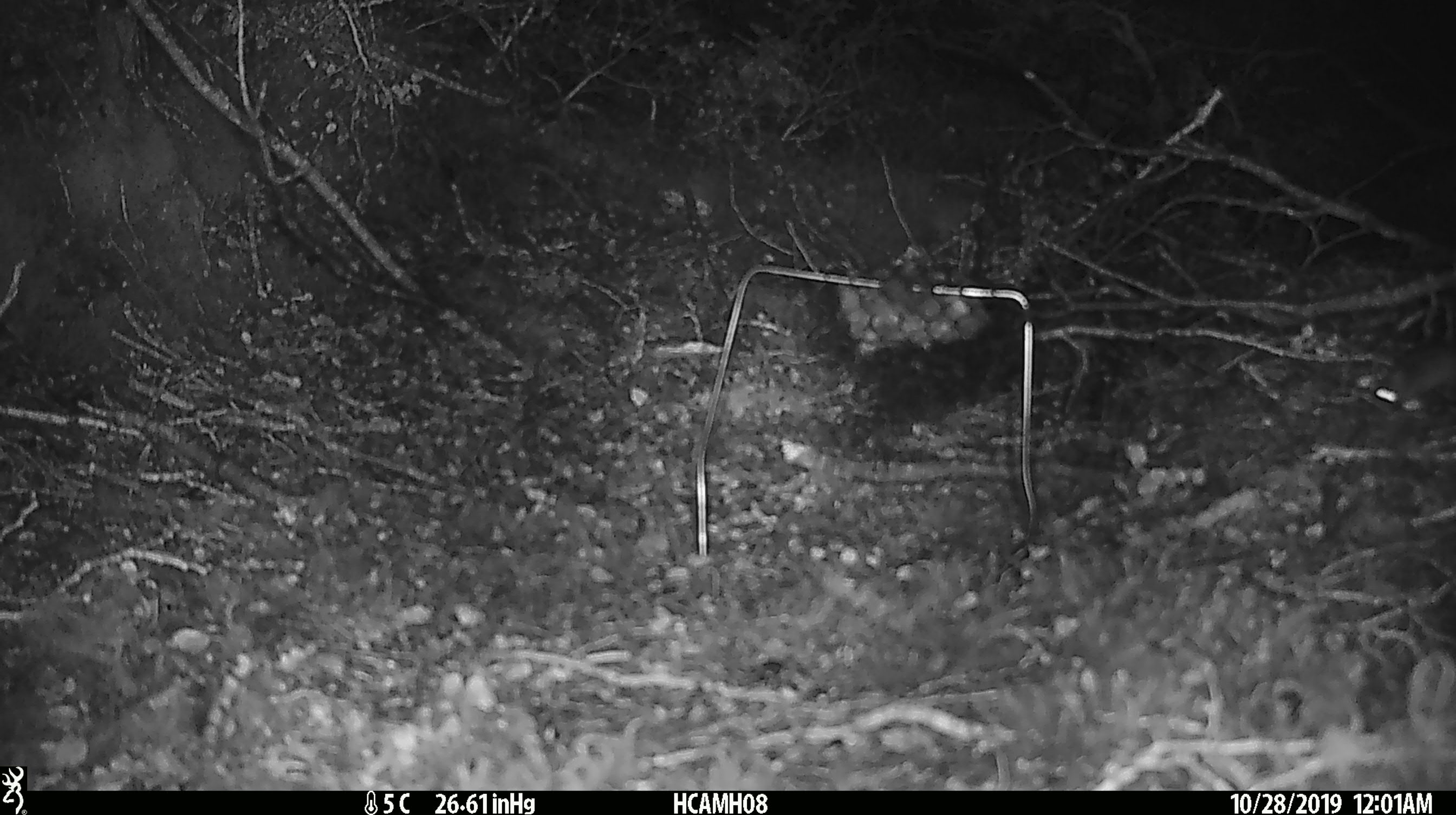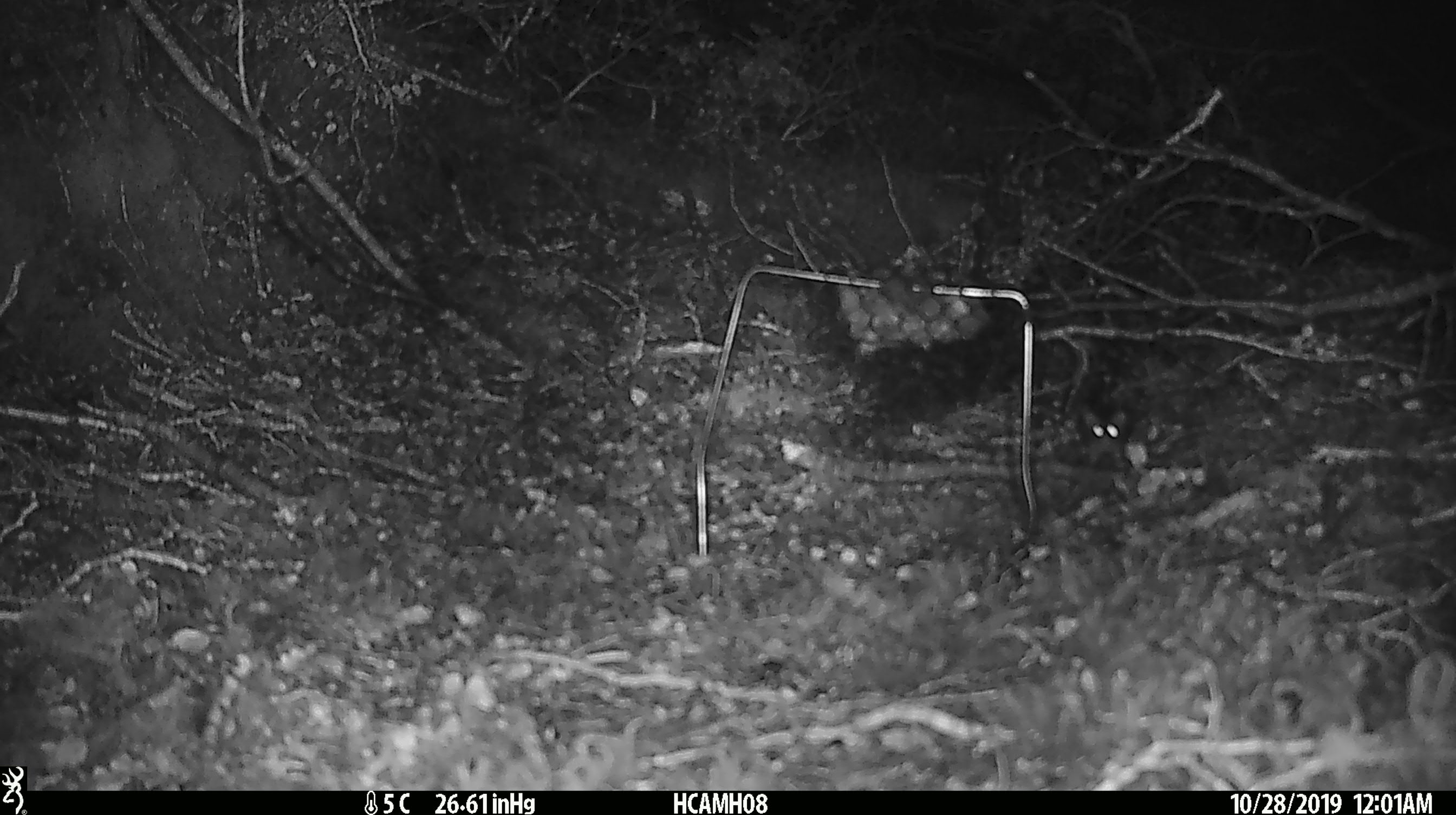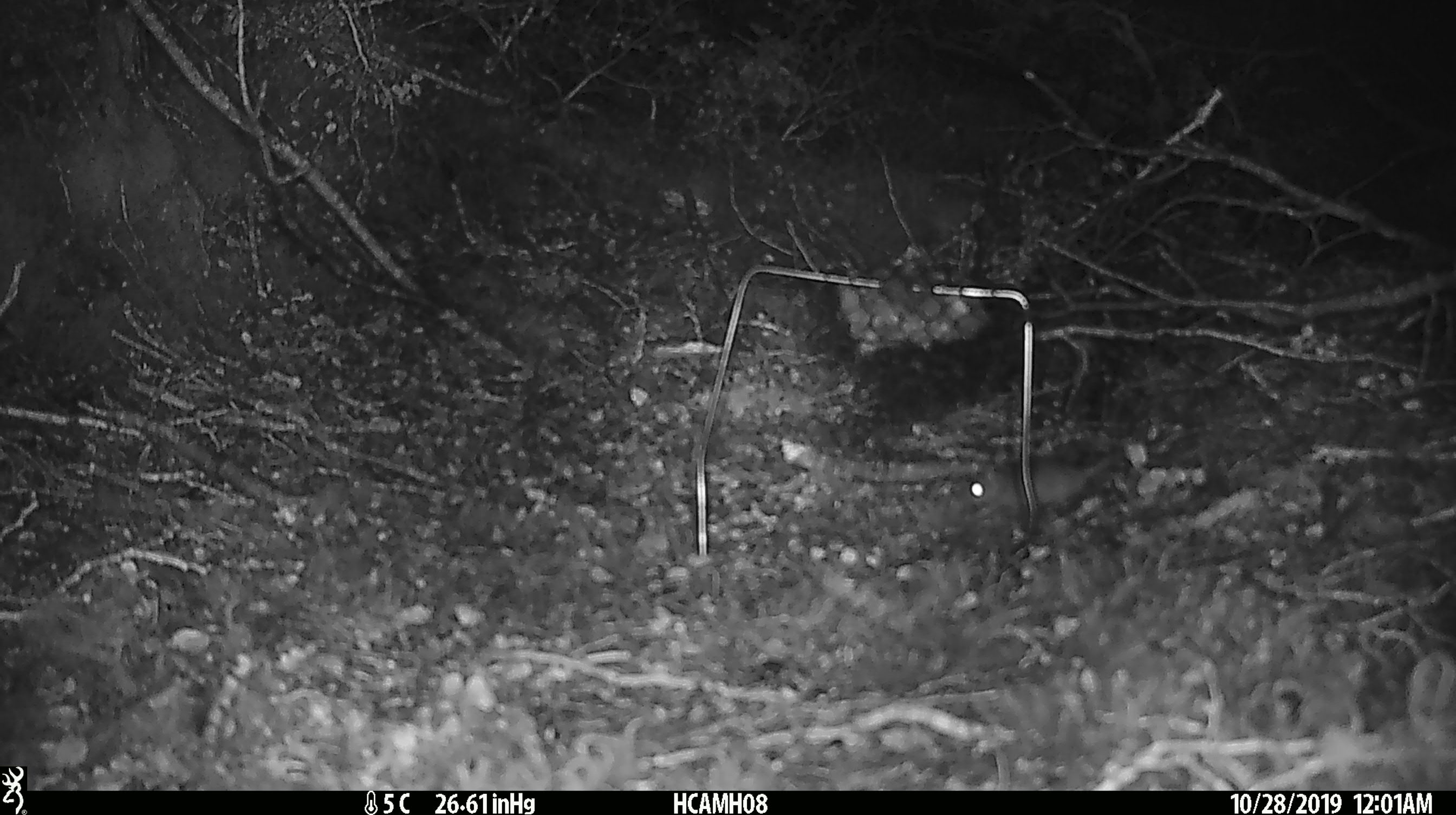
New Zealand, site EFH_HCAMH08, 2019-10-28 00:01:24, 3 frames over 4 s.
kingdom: Animalia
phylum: Chordata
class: Mammalia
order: Rodentia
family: Muridae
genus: Mus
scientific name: Mus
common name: mouse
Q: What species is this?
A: Mouse (Mus).